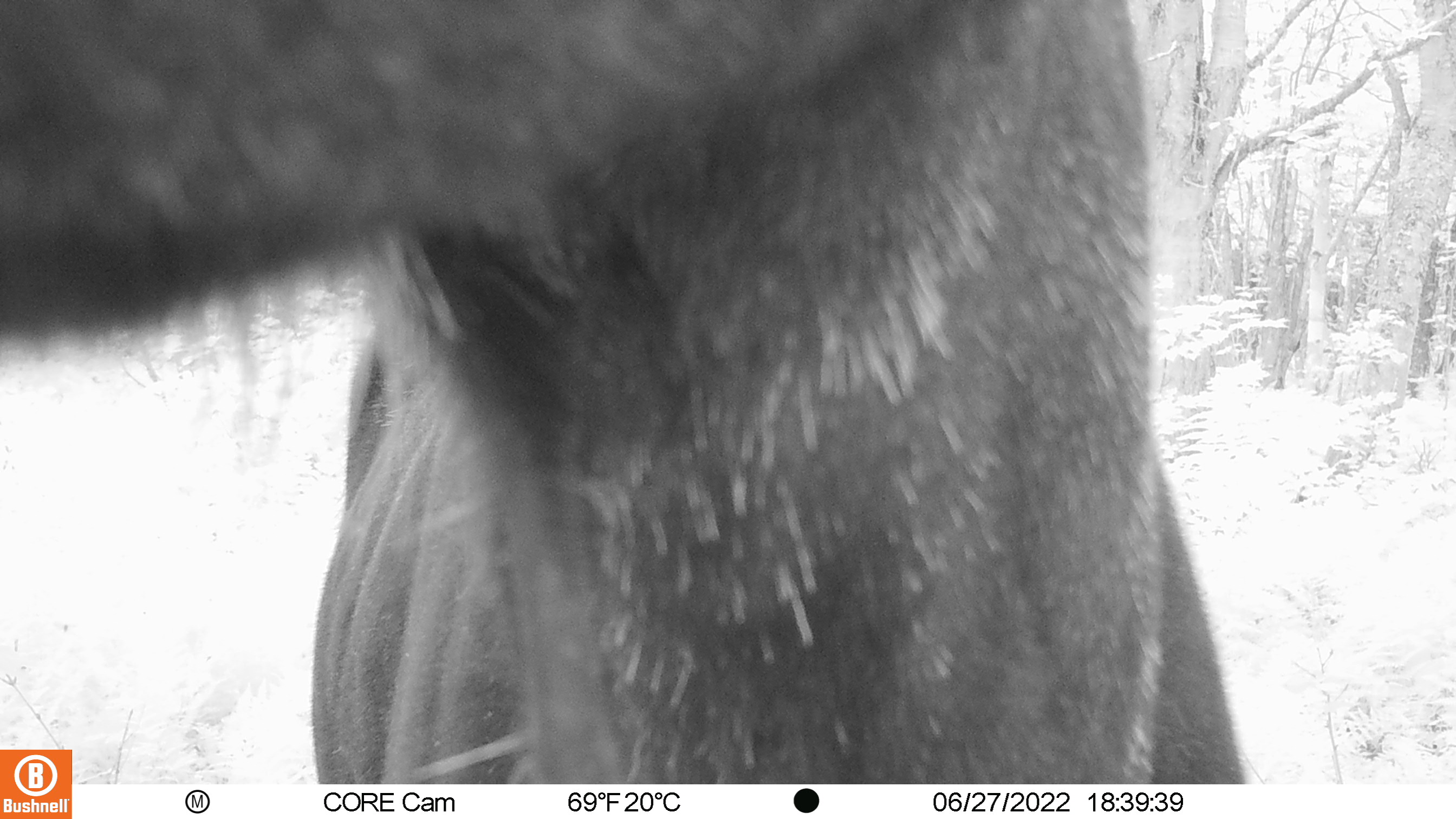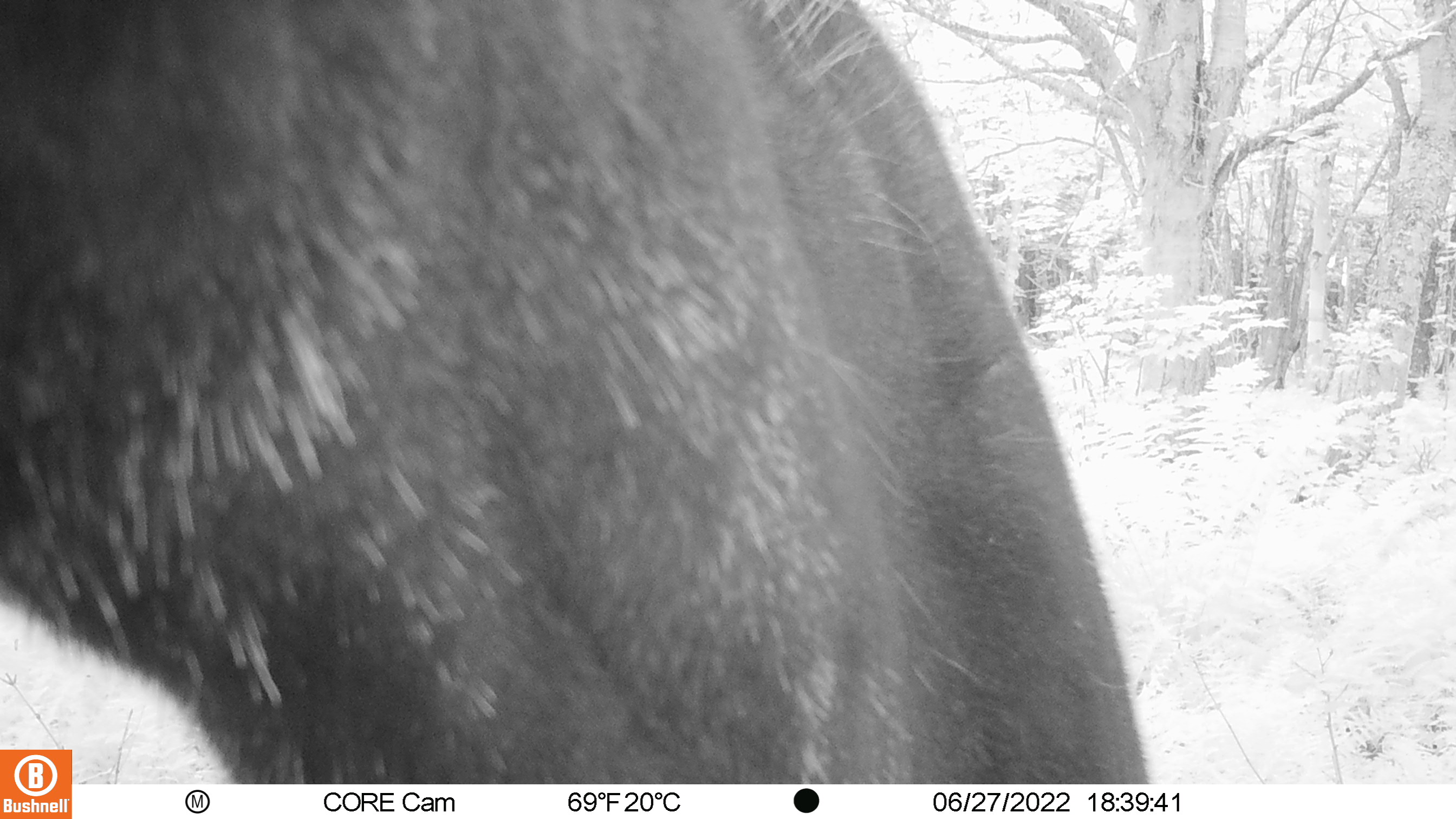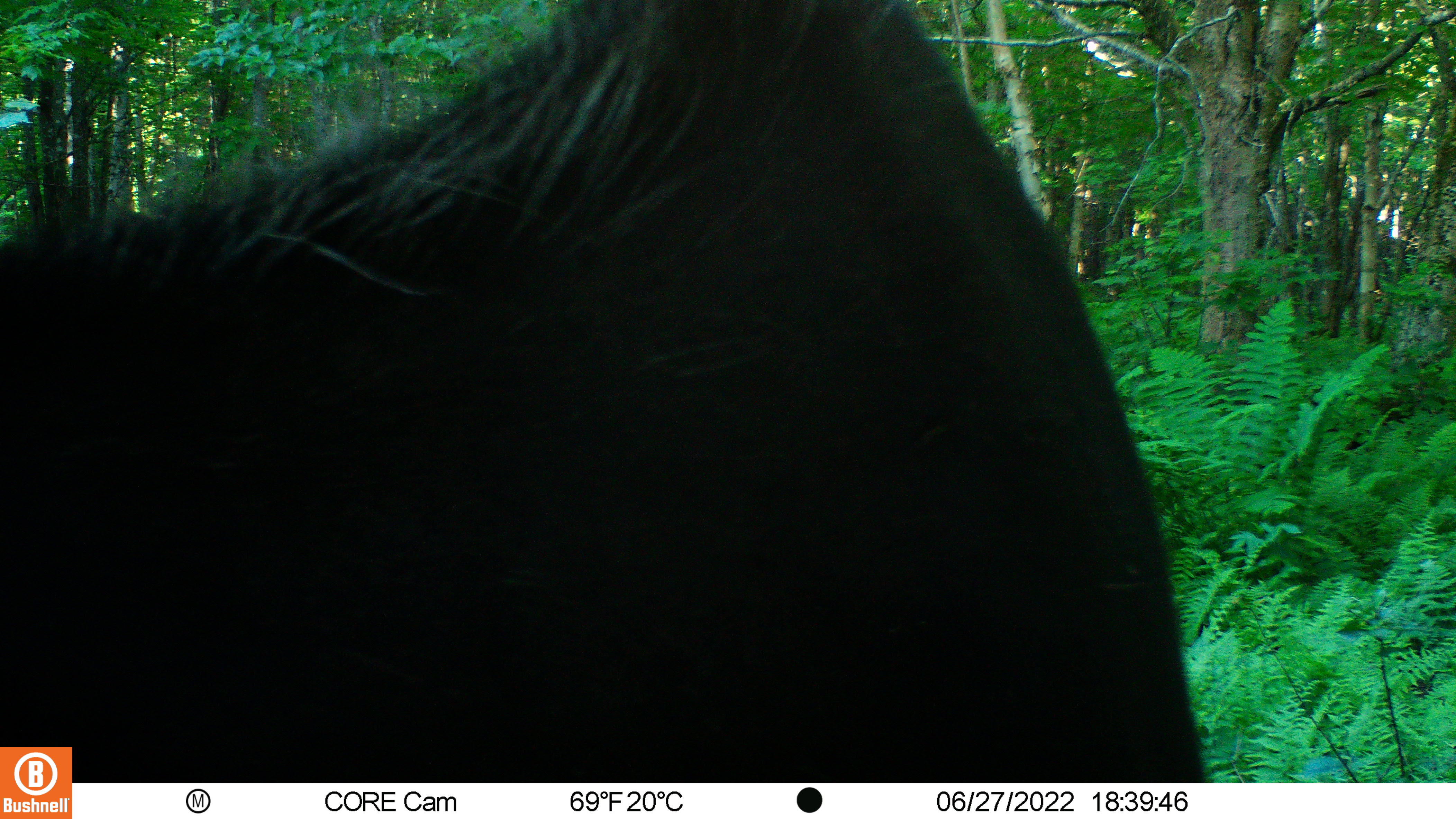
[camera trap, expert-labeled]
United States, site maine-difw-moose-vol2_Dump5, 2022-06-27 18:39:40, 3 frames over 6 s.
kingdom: Animalia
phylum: Chordata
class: Mammalia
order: Artiodactyla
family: Cervidae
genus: Alces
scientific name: Alces alces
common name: moose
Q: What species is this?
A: Moose (Alces alces).